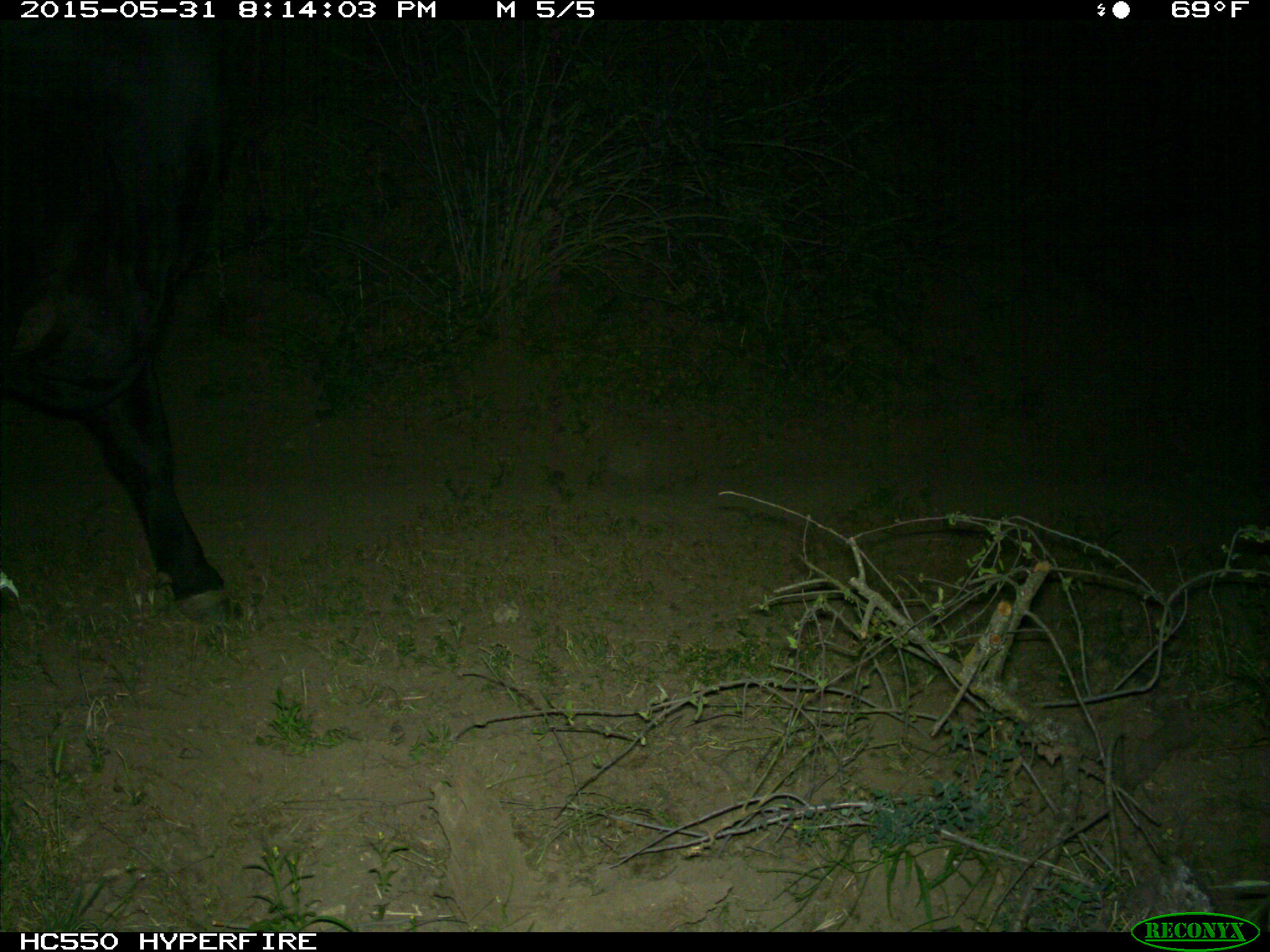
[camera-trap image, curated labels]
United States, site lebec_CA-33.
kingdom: Animalia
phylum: Chordata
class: Mammalia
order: Artiodactyla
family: Bovidae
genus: Bos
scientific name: Bos taurus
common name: domestic cow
Bos taurus (domestic cow).